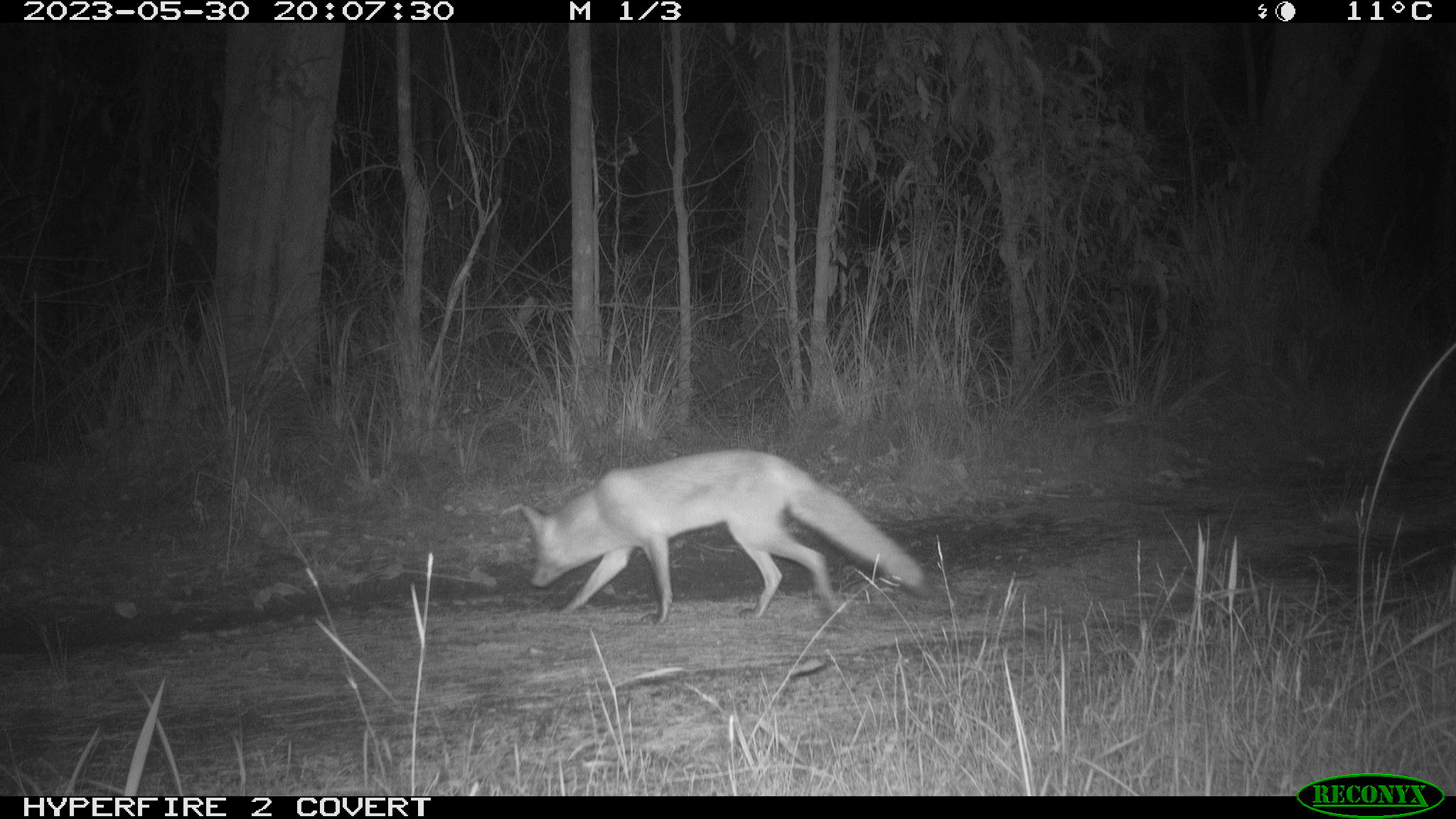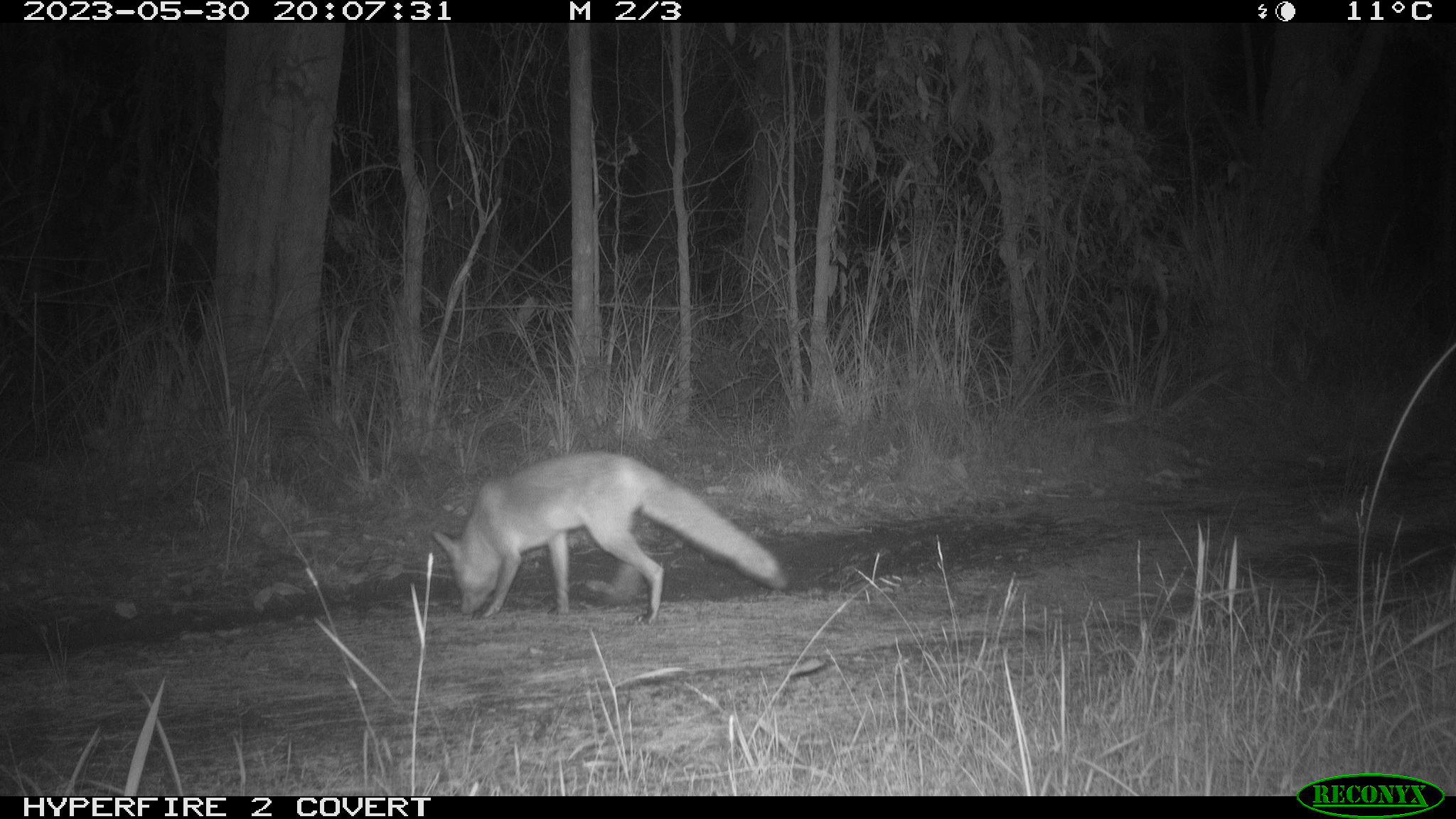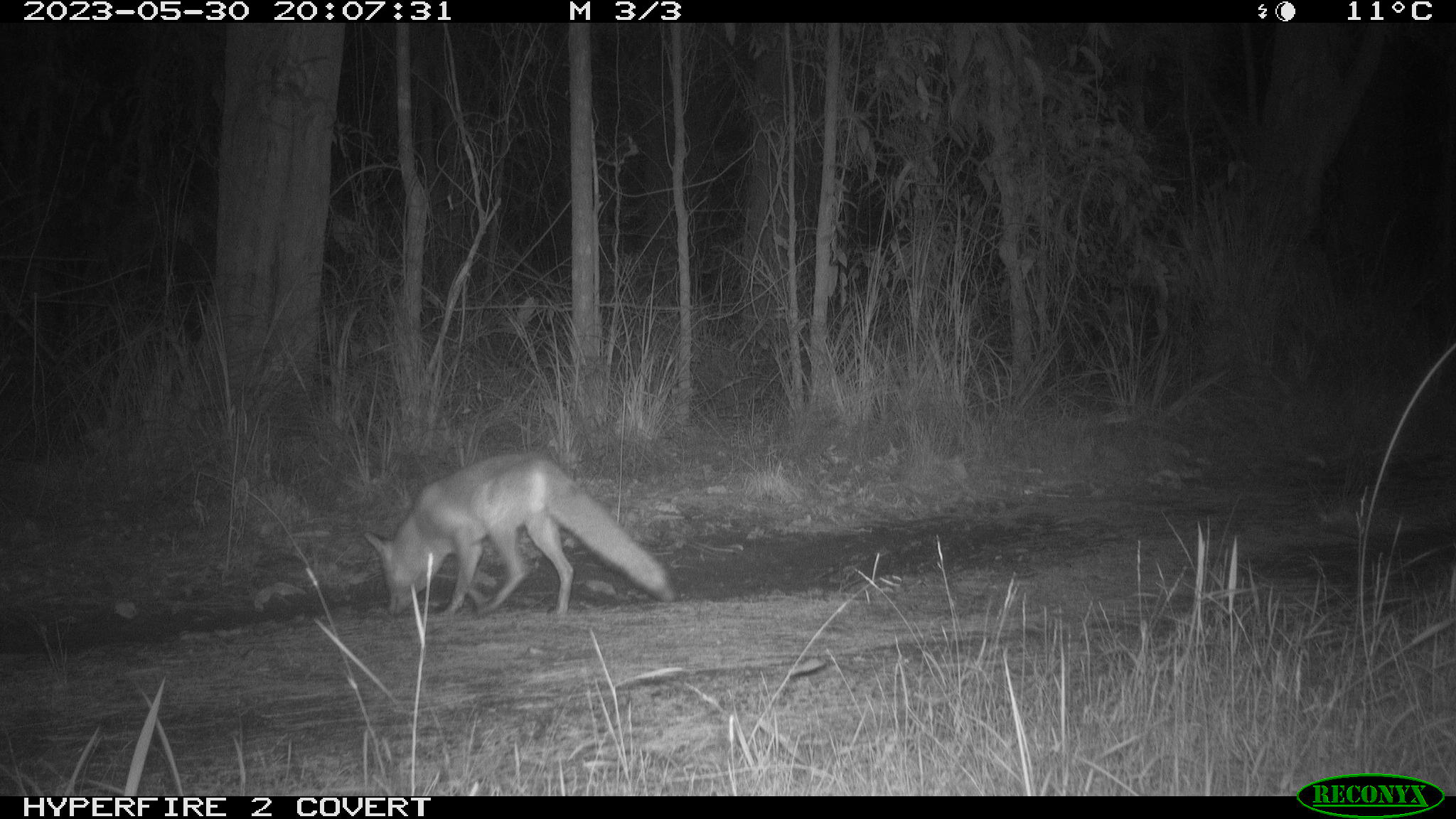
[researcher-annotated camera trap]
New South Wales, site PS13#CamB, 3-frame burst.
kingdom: Animalia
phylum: Chordata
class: Mammalia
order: Carnivora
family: Canidae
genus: Vulpes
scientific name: Vulpes vulpes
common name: red fox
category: fox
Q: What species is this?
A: Fox (red fox) (Vulpes vulpes).